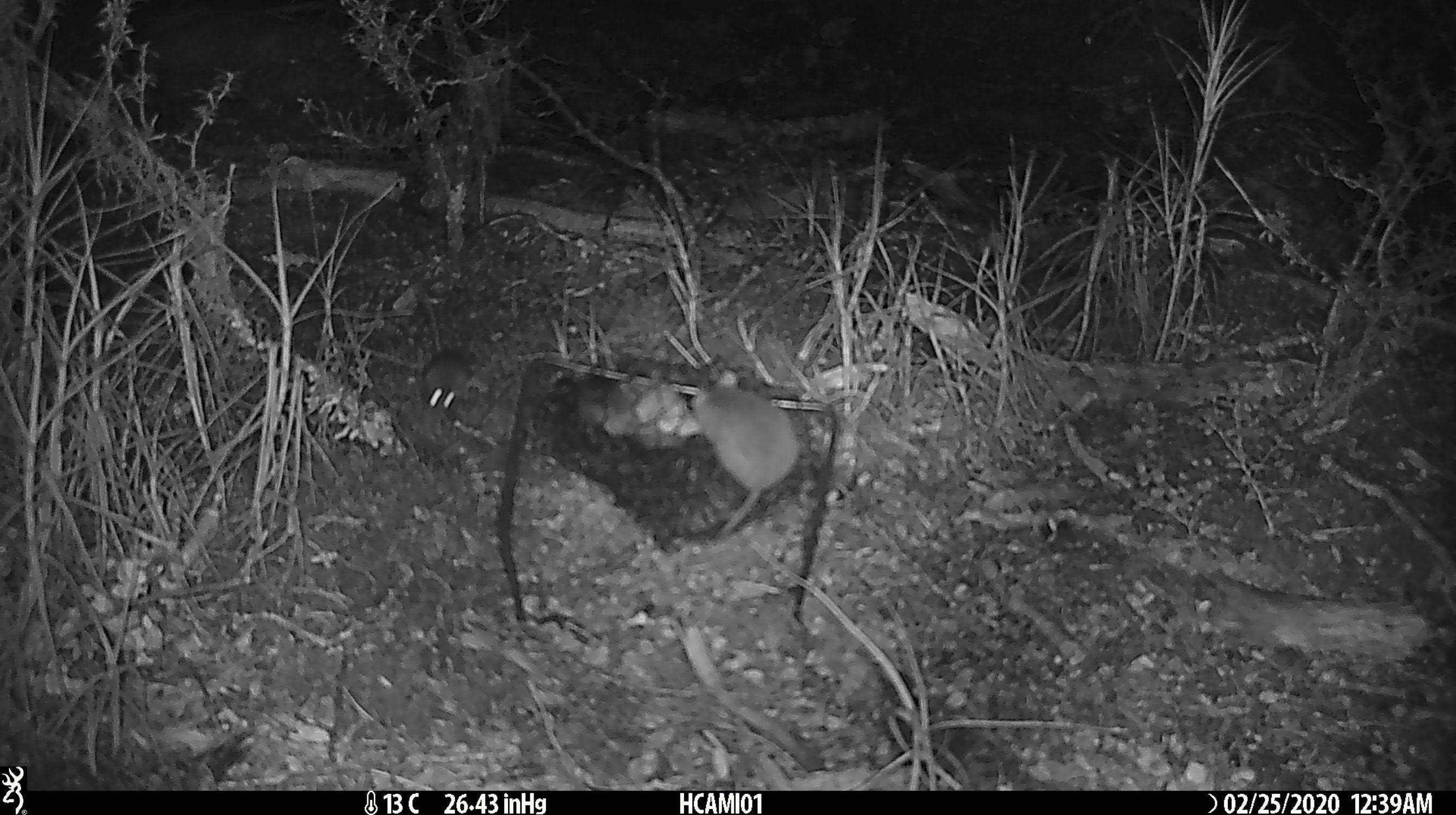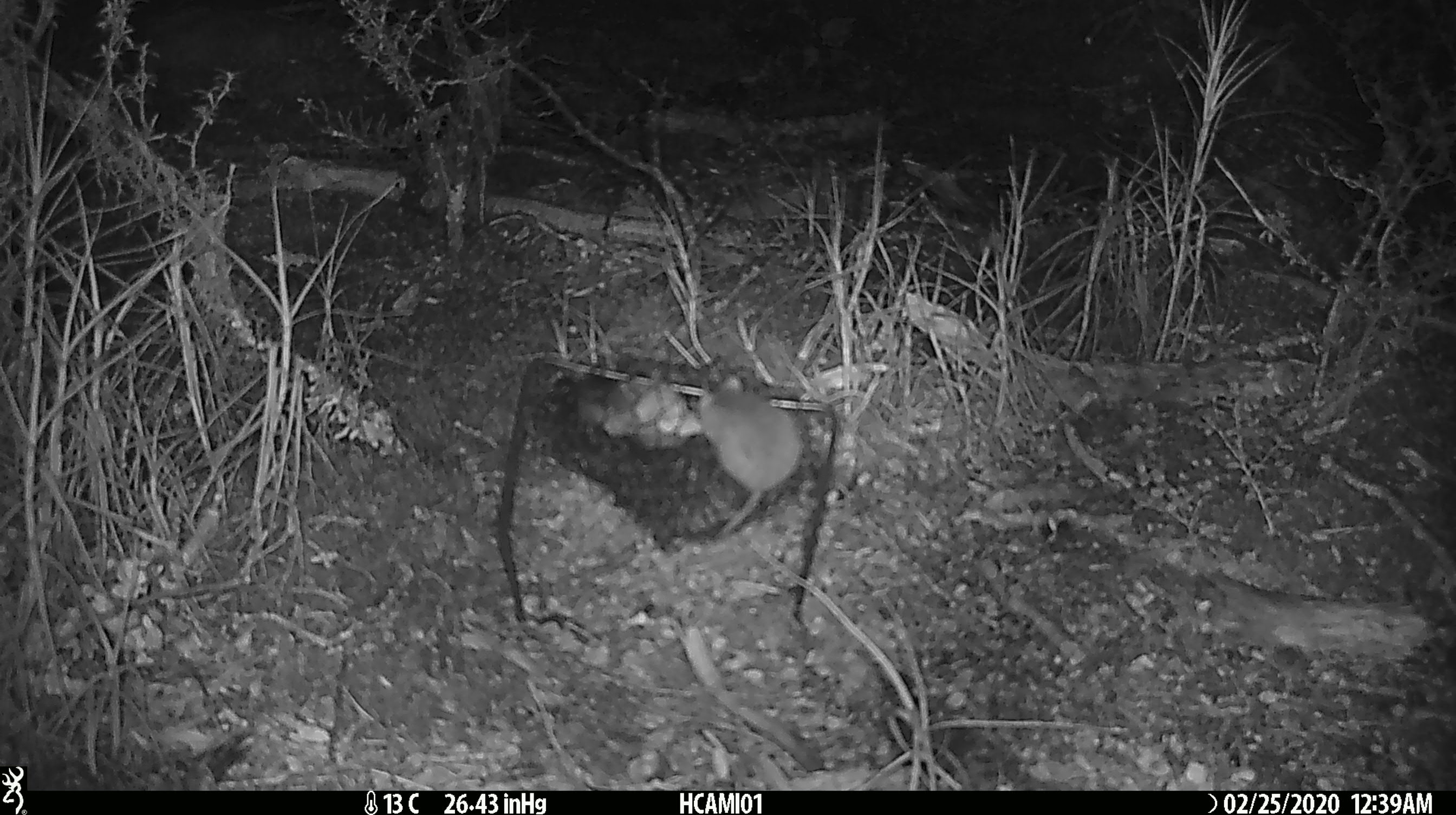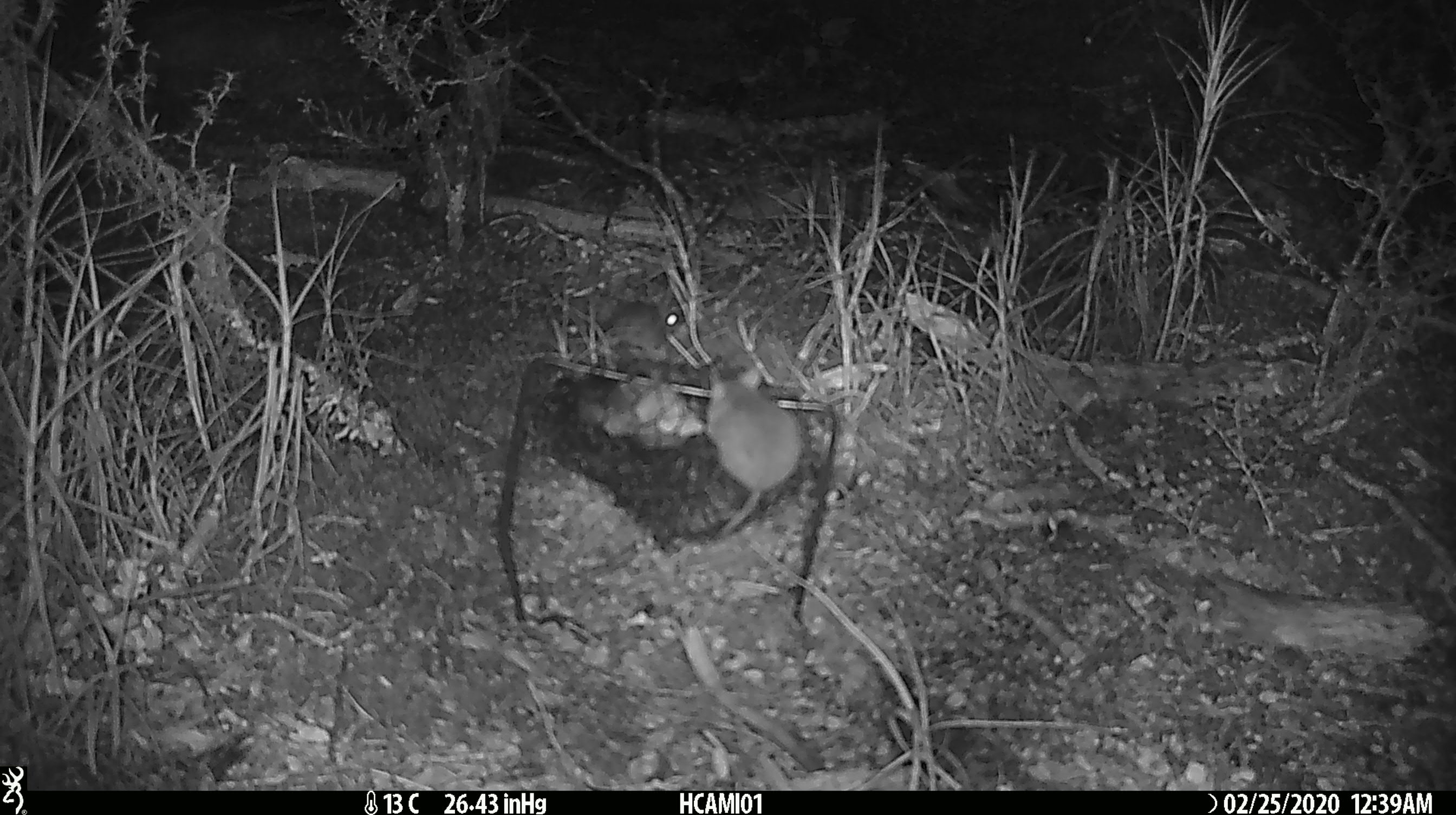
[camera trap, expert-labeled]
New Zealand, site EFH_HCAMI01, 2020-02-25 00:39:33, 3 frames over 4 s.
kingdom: Animalia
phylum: Chordata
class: Mammalia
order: Rodentia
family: Muridae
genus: Mus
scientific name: Mus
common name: mouse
Mouse (Mus).